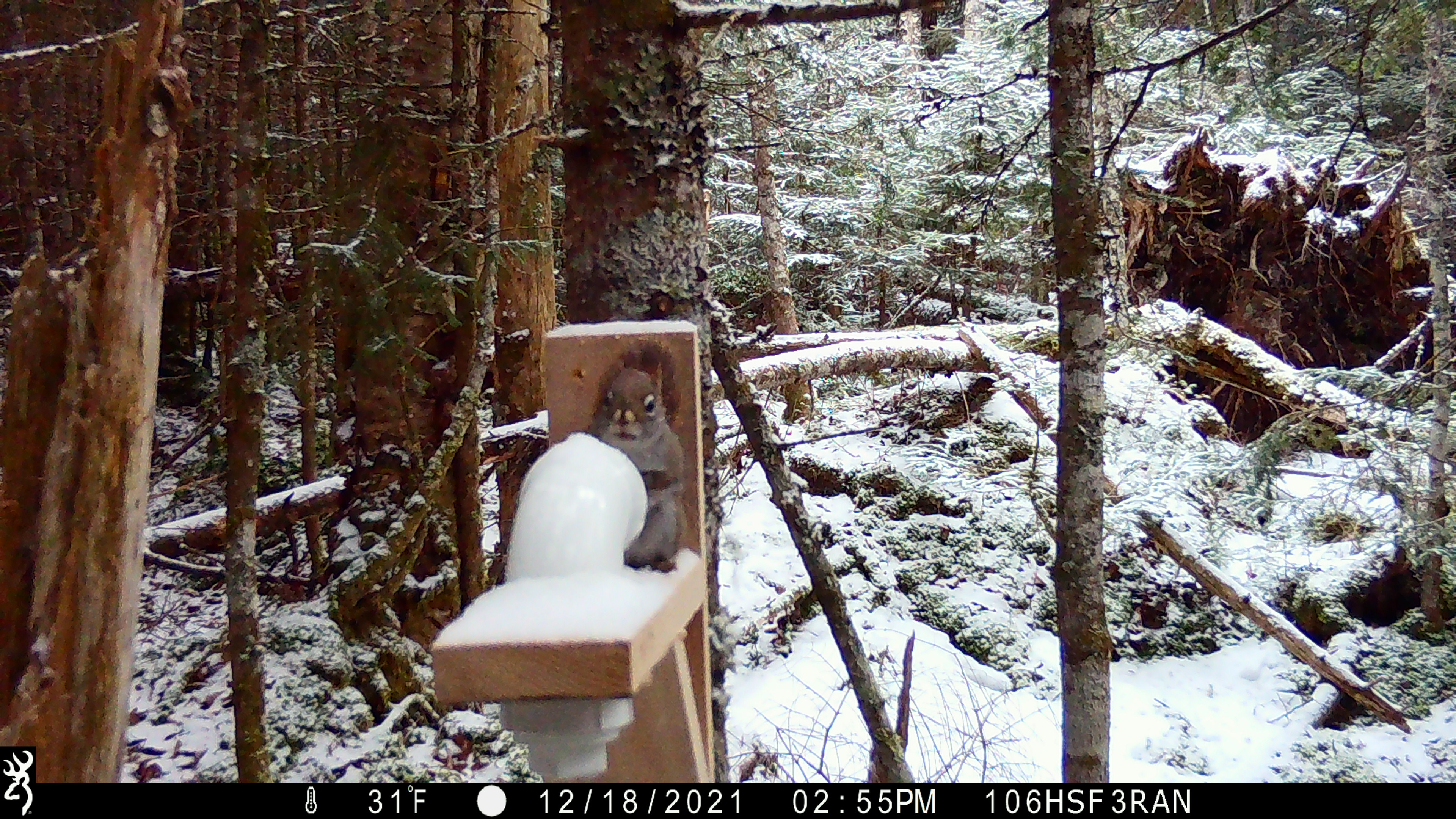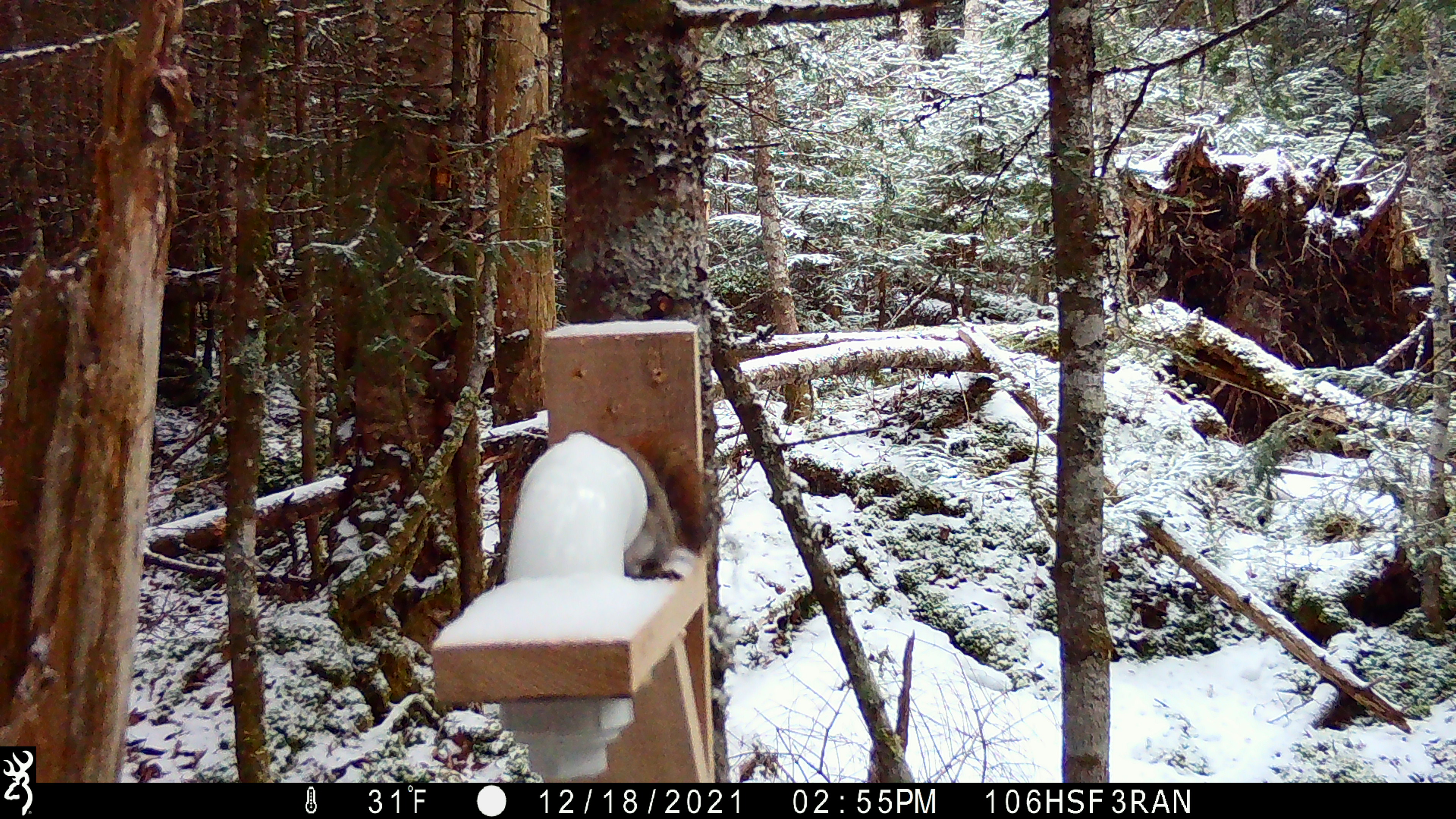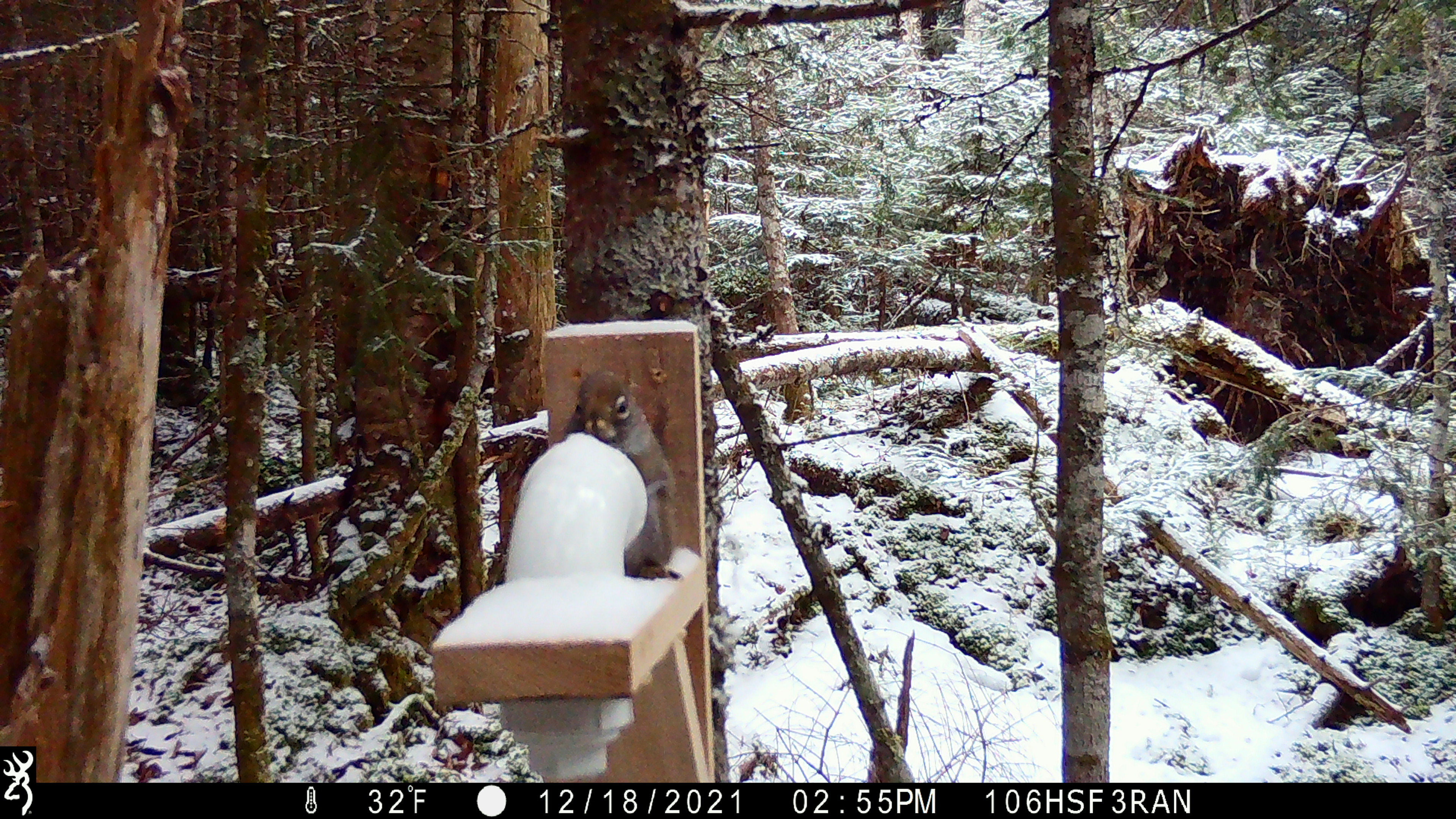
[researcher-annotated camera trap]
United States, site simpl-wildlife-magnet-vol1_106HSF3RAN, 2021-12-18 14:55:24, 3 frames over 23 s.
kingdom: Animalia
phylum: Chordata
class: Mammalia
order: Rodentia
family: Sciuridae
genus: Tamiasciurus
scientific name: Tamiasciurus hudsonicus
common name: red squirrel